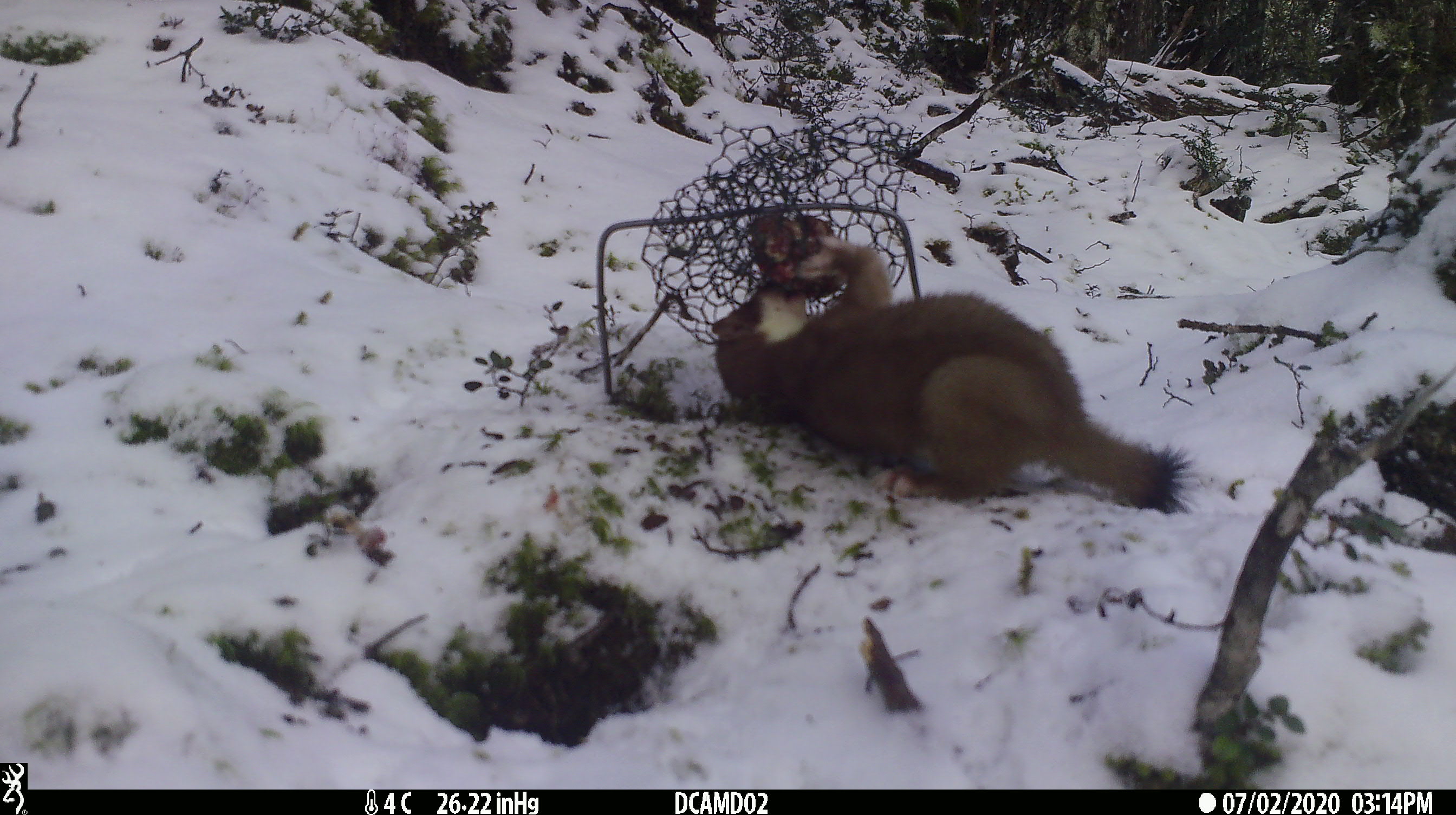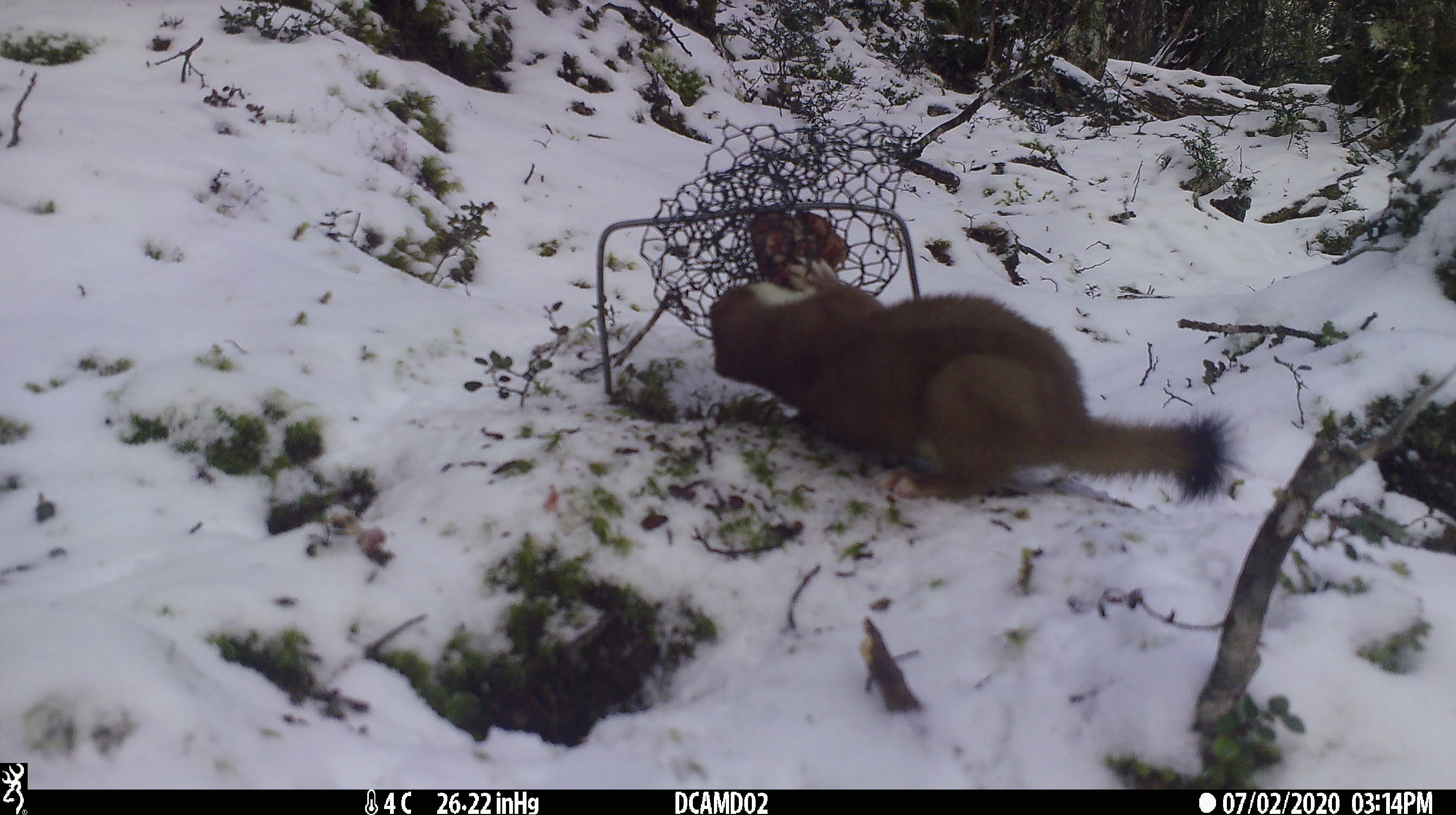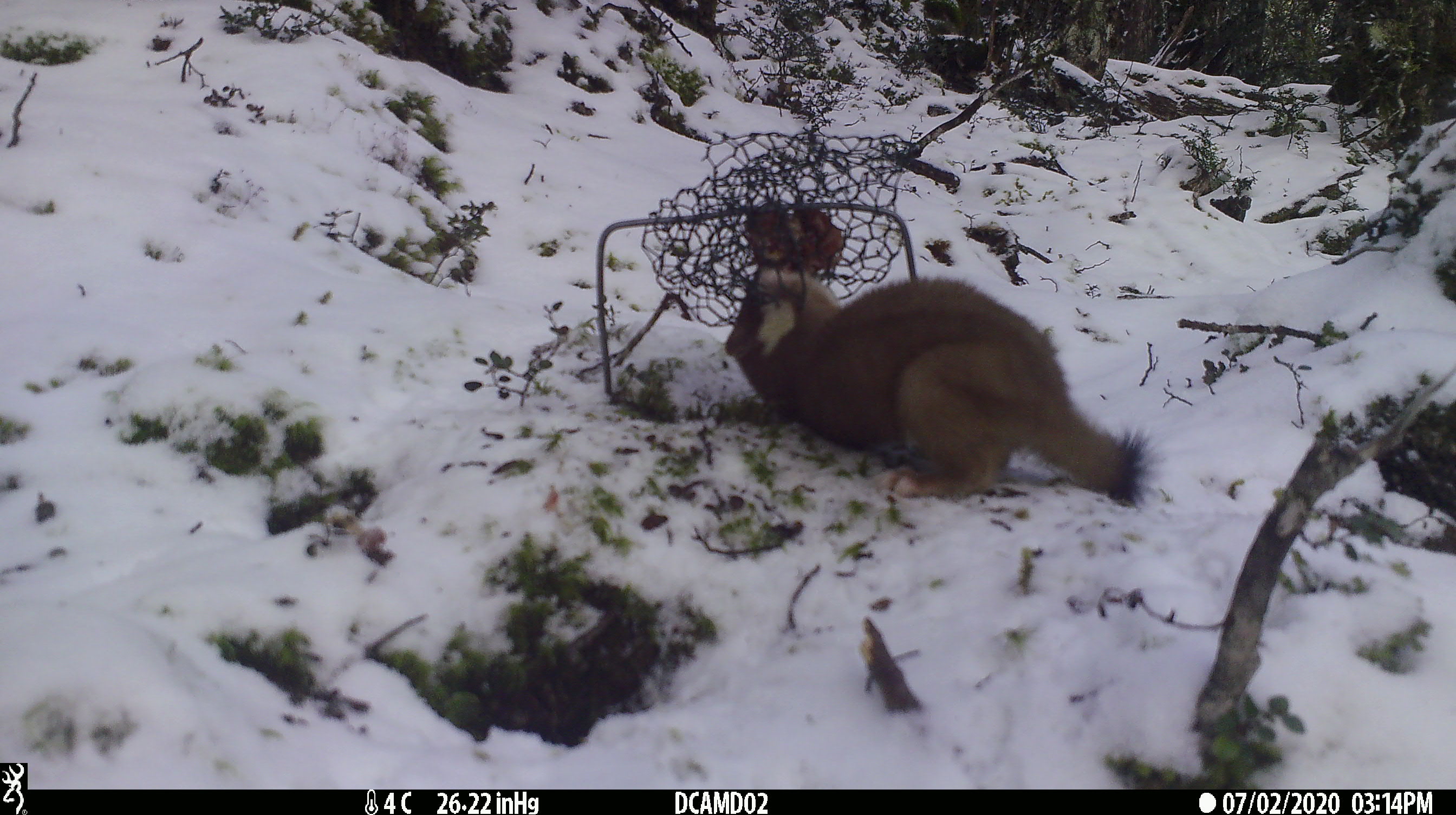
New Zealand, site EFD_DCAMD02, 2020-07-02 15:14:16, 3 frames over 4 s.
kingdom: Animalia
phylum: Chordata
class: Mammalia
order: Carnivora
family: Mustelidae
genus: Mustela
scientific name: Mustela erminea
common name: stoat